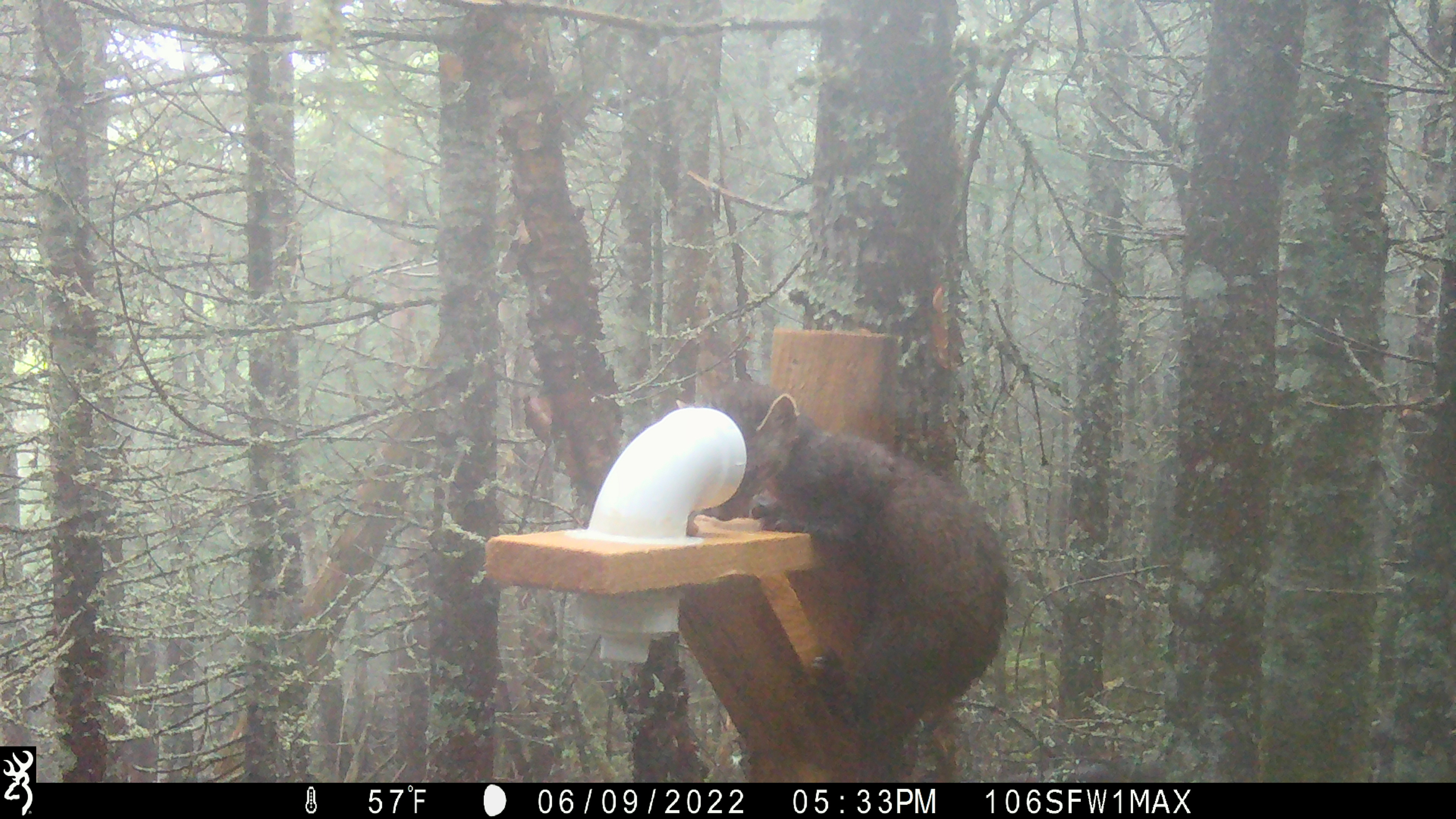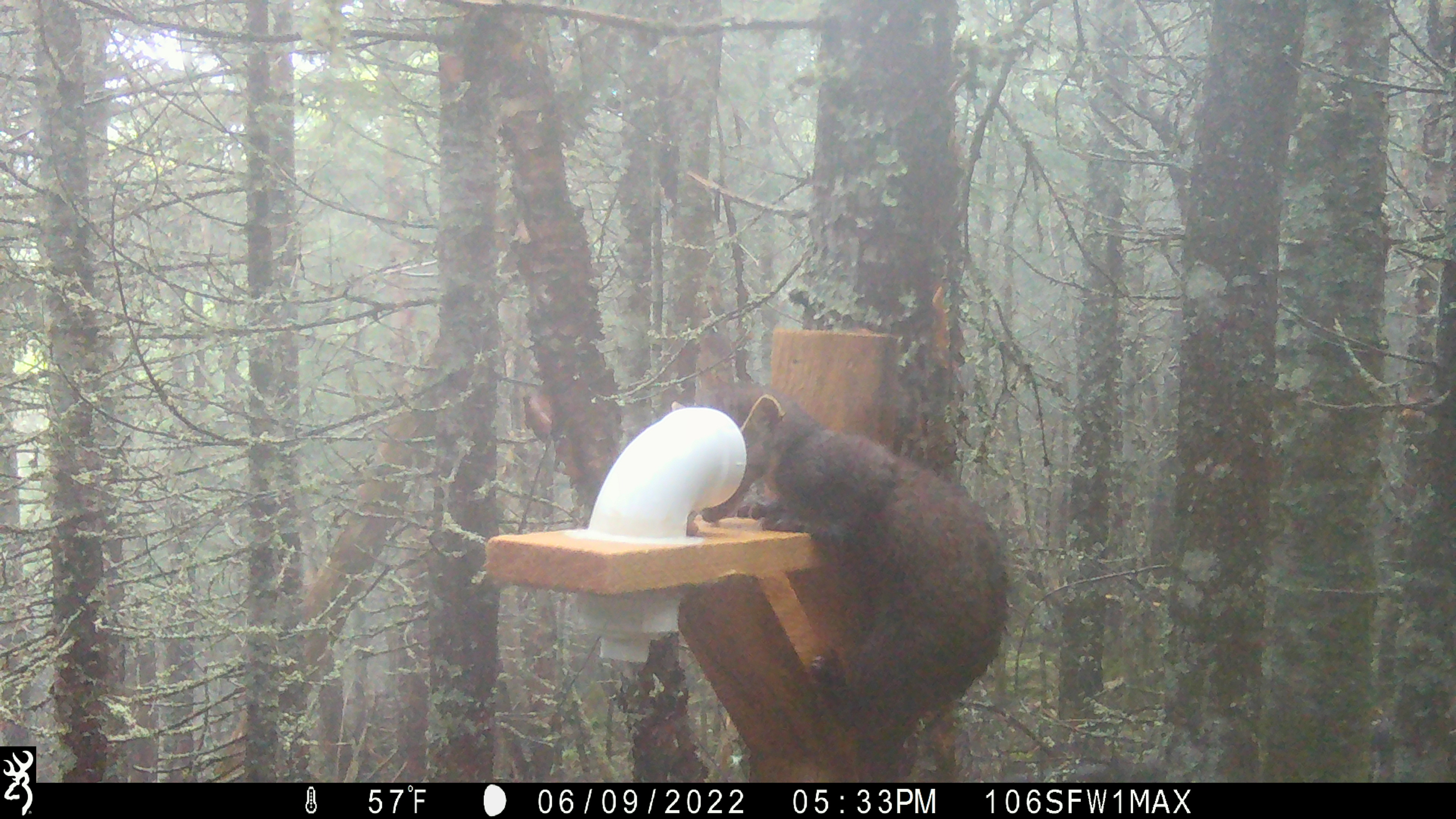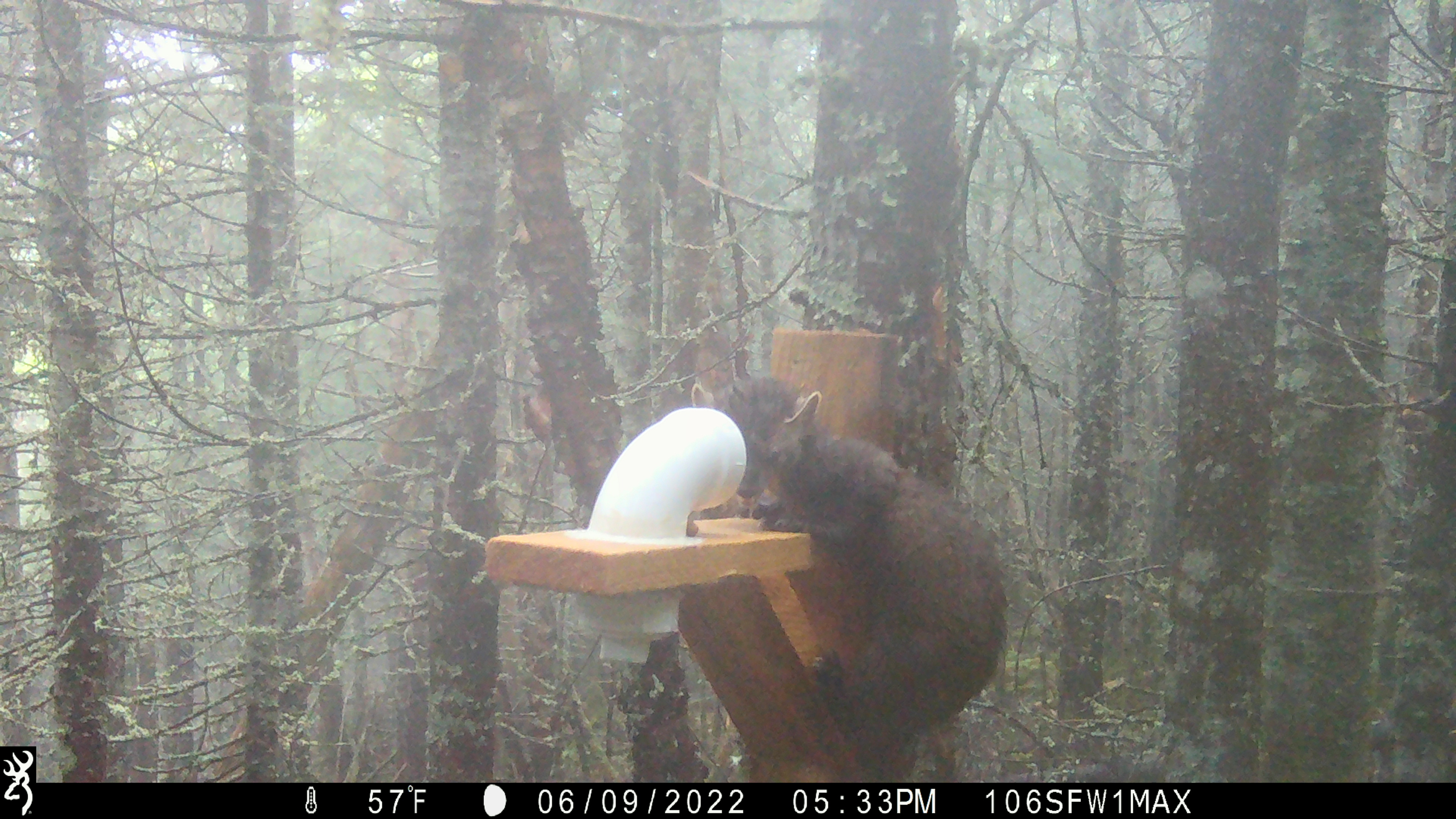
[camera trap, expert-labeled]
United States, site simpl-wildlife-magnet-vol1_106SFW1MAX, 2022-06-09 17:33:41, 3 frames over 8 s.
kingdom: Animalia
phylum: Chordata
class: Mammalia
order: Carnivora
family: Mustelidae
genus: Martes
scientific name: Martes americana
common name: american marten